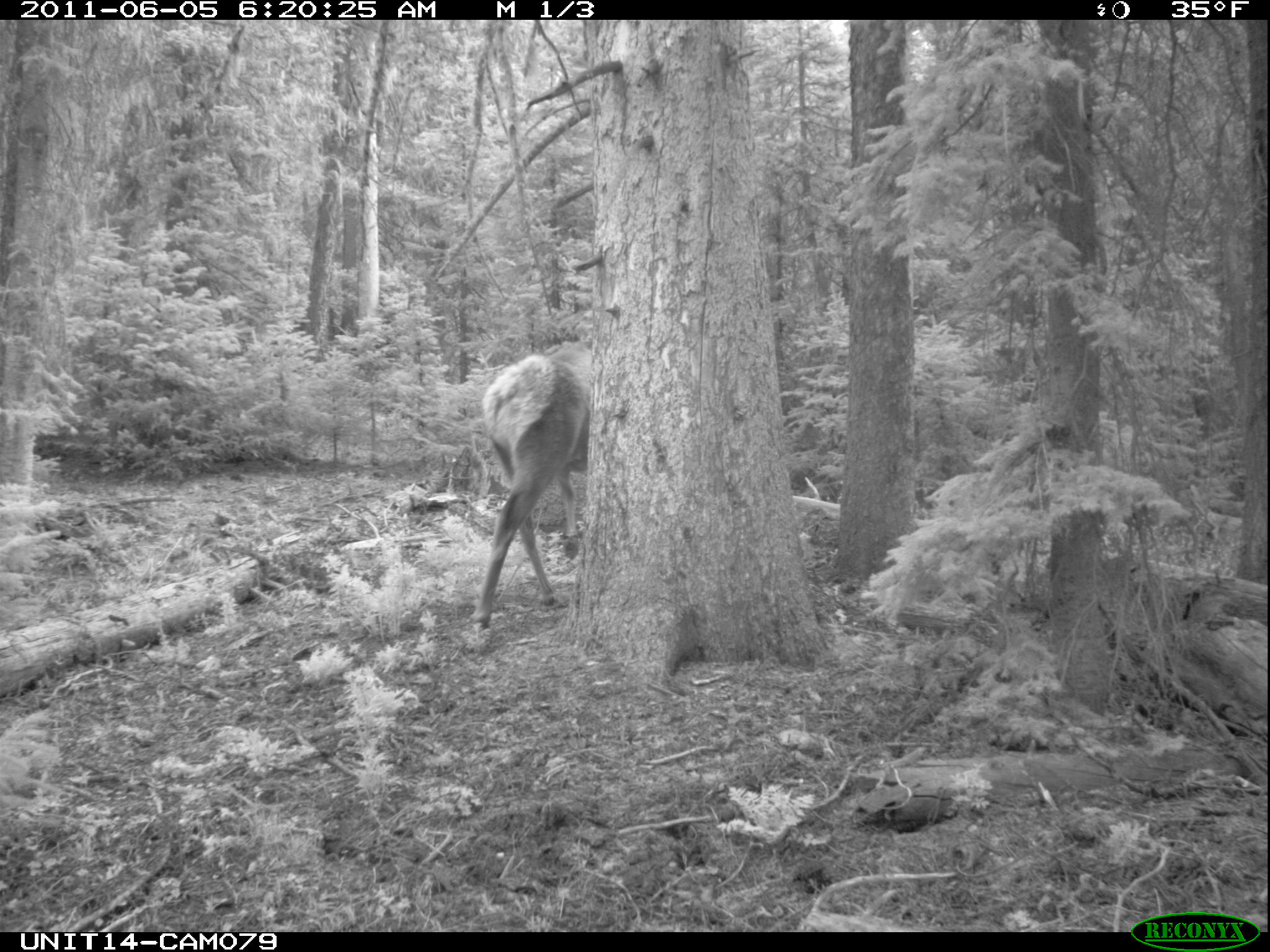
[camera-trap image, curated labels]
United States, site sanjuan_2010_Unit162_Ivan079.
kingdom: Animalia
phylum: Chordata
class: Mammalia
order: Artiodactyla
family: Cervidae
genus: Cervus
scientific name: Cervus elaphus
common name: red deer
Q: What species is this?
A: Cervus elaphus (red deer).